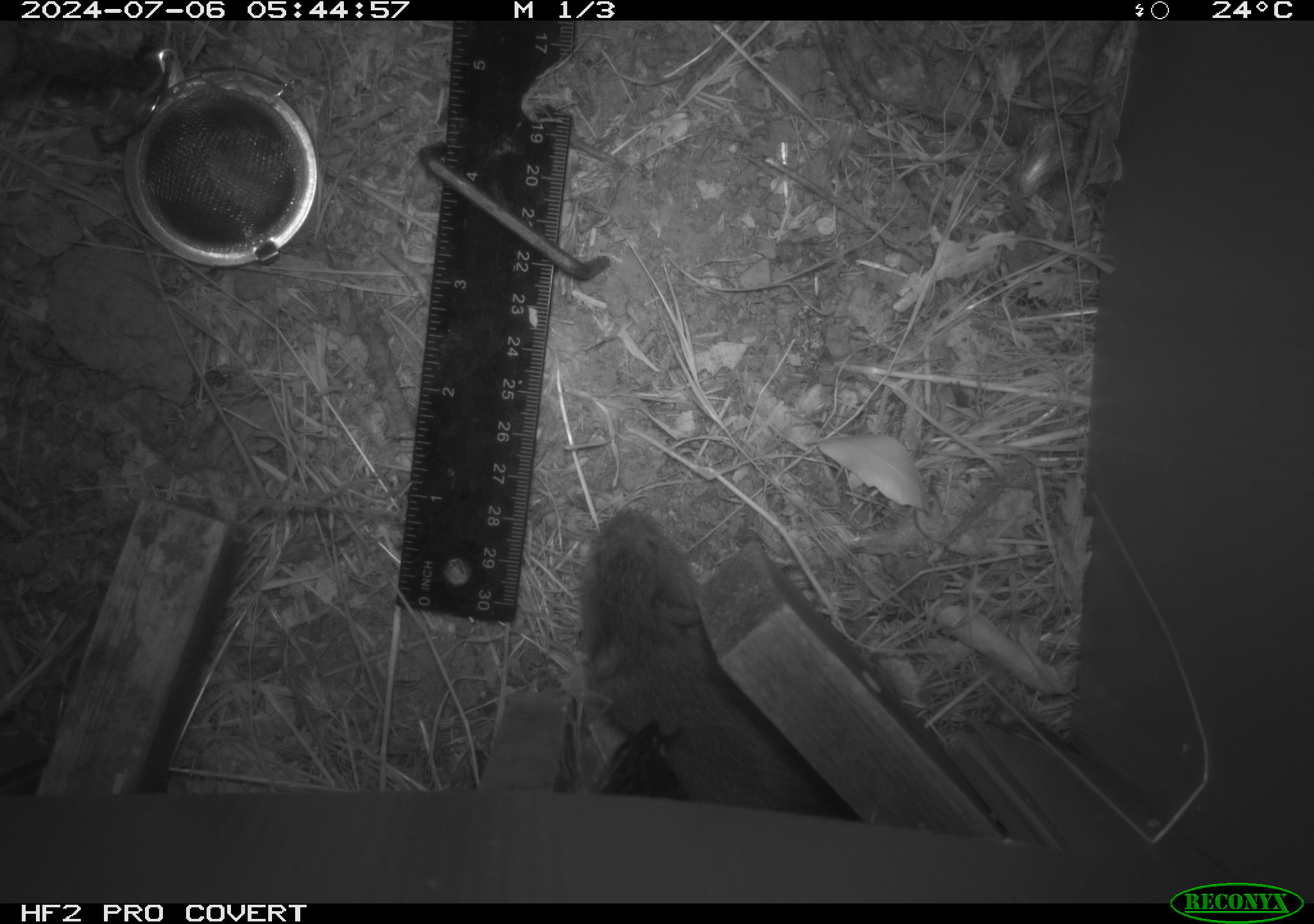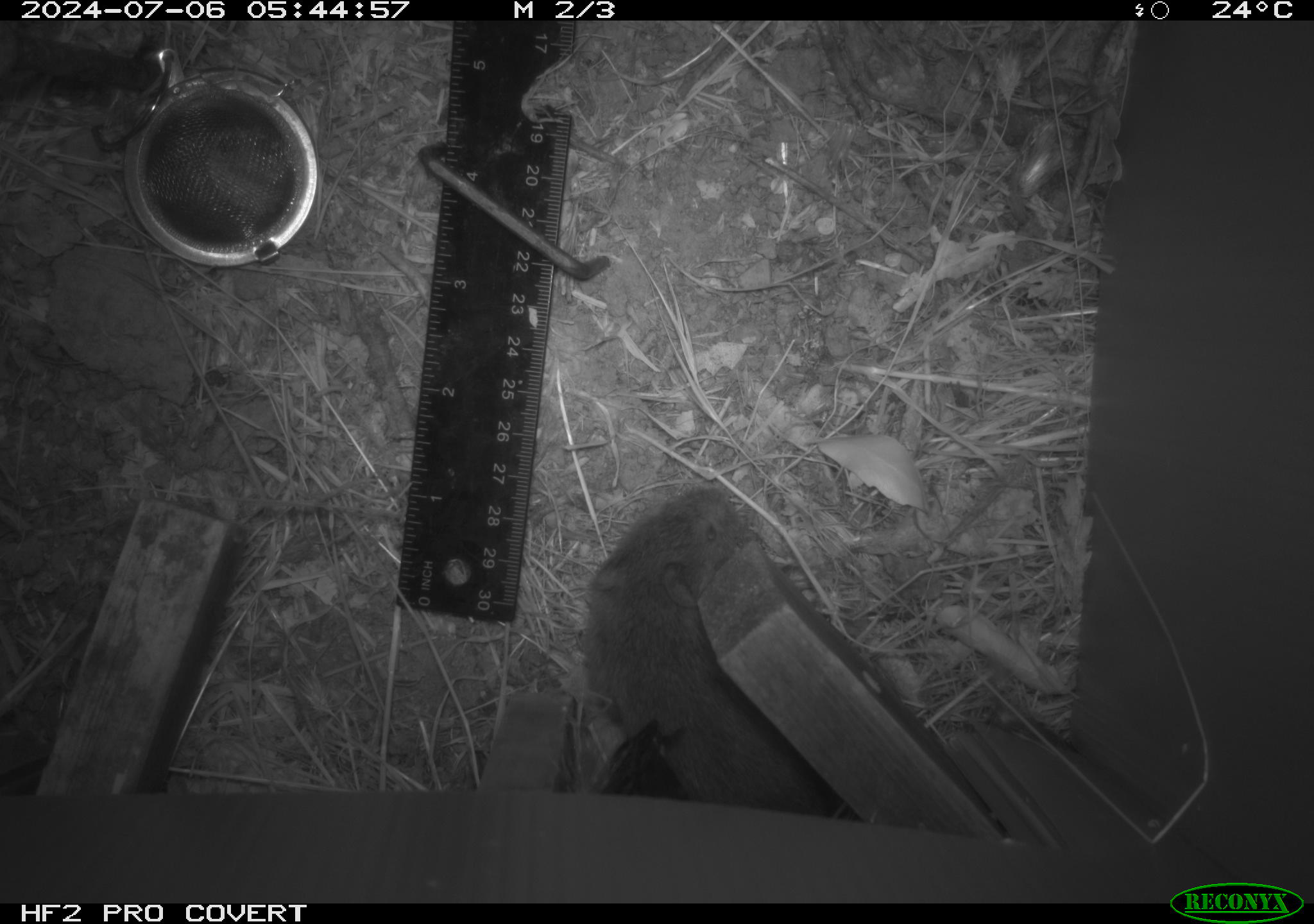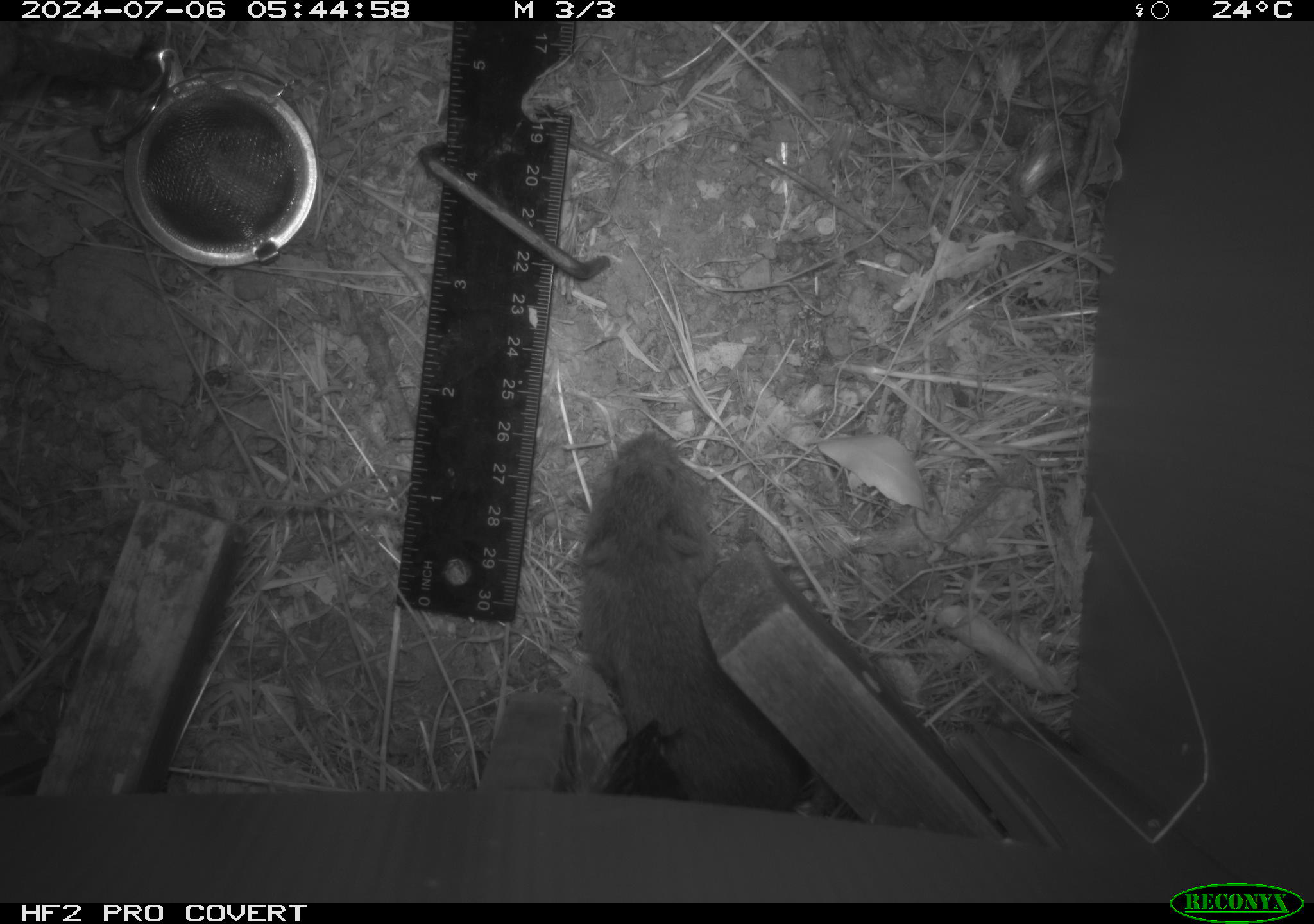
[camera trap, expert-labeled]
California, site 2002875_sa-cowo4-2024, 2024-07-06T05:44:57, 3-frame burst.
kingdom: Animalia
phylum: Chordata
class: Mammalia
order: Rodentia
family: Cricetidae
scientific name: Arvicolinae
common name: voles, lemmings, and muskrats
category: arvicolinae subfamily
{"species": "arvicolinae subfamily (voles, lemmings, and muskrats) (Arvicolinae)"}